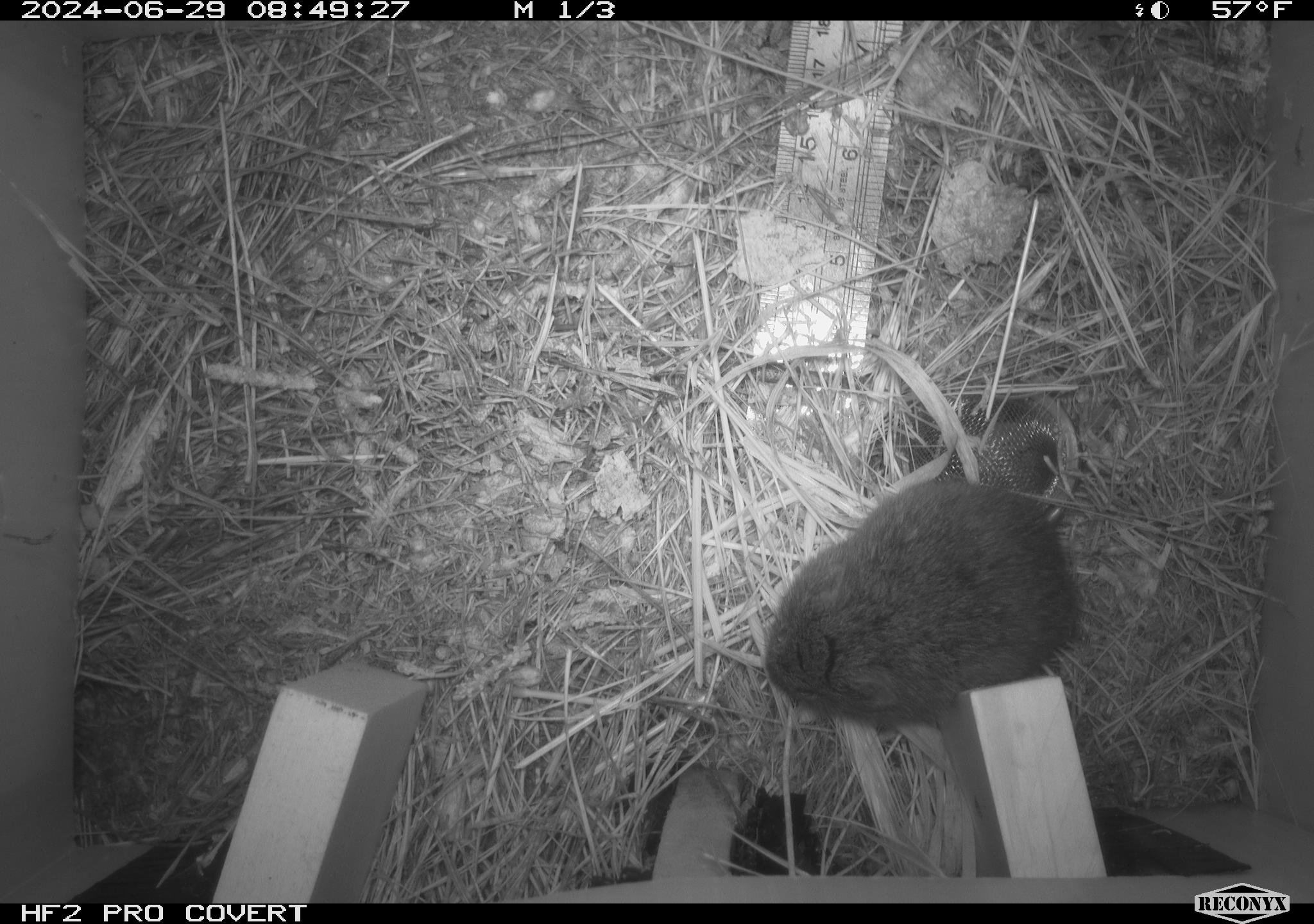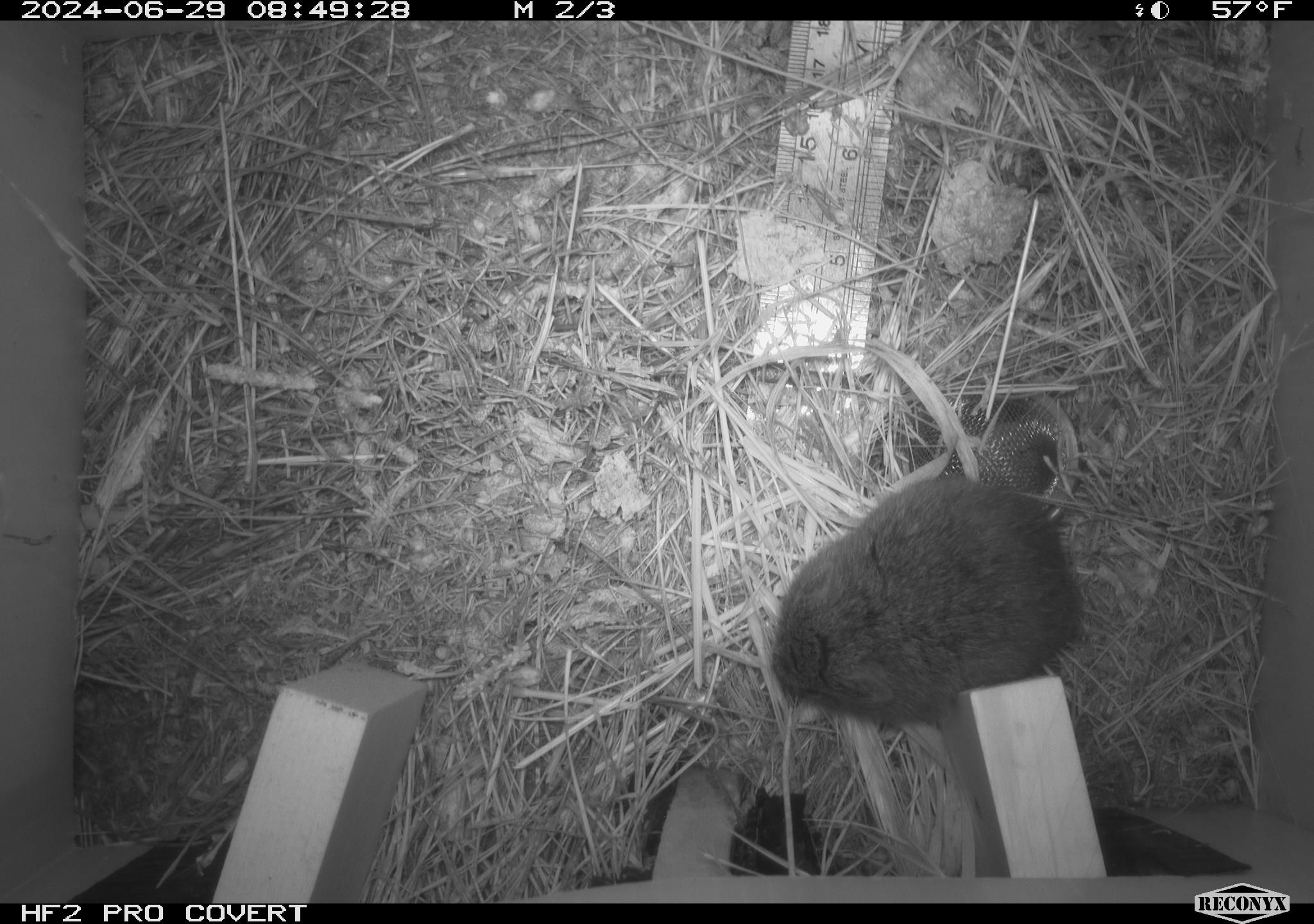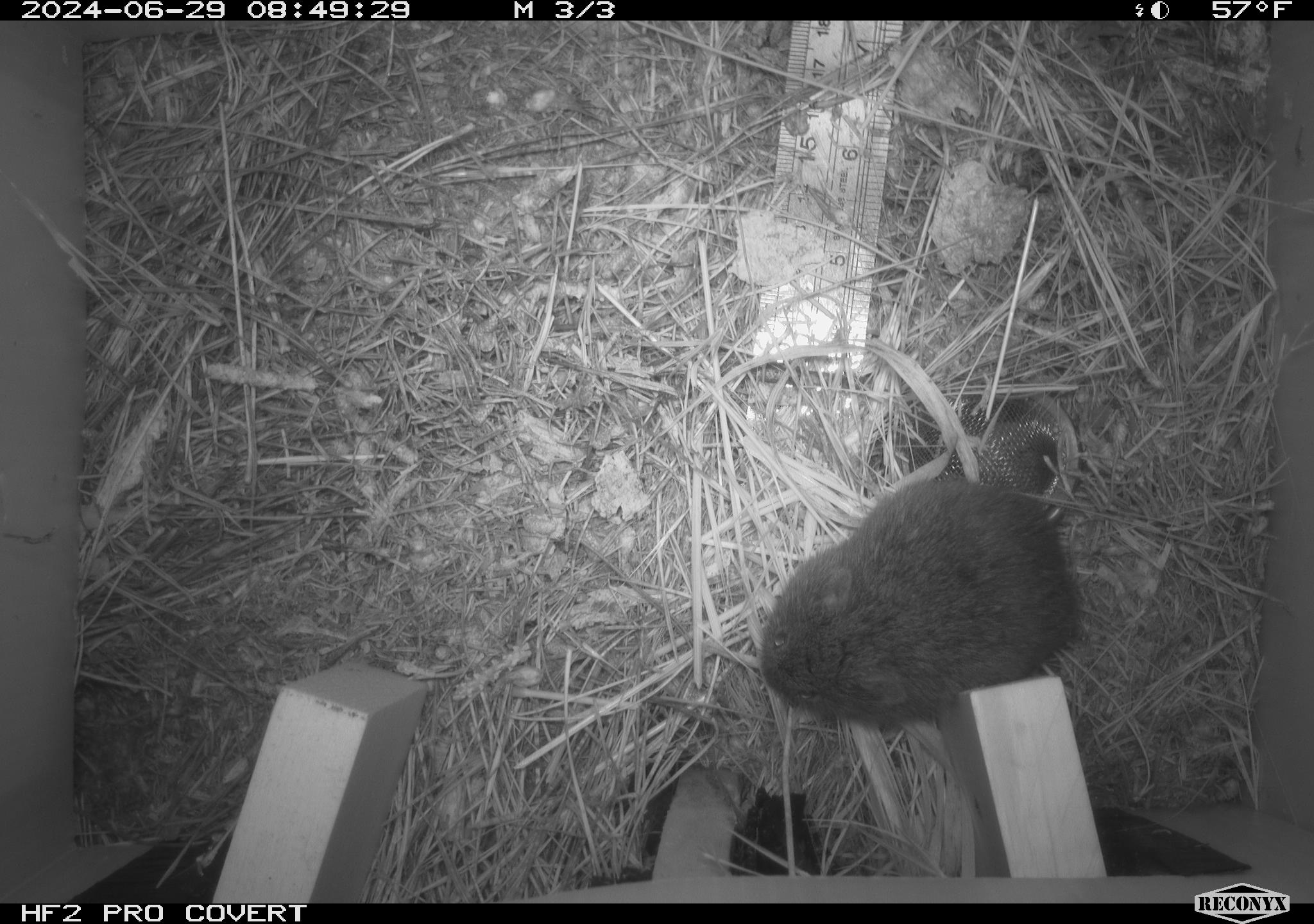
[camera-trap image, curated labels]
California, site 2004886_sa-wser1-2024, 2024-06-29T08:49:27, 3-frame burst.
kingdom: Animalia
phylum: Chordata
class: Mammalia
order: Rodentia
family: Cricetidae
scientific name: Arvicolinae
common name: voles, lemmings, and muskrats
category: arvicolinae subfamily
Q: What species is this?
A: Arvicolinae subfamily (voles, lemmings, and muskrats) (Arvicolinae).